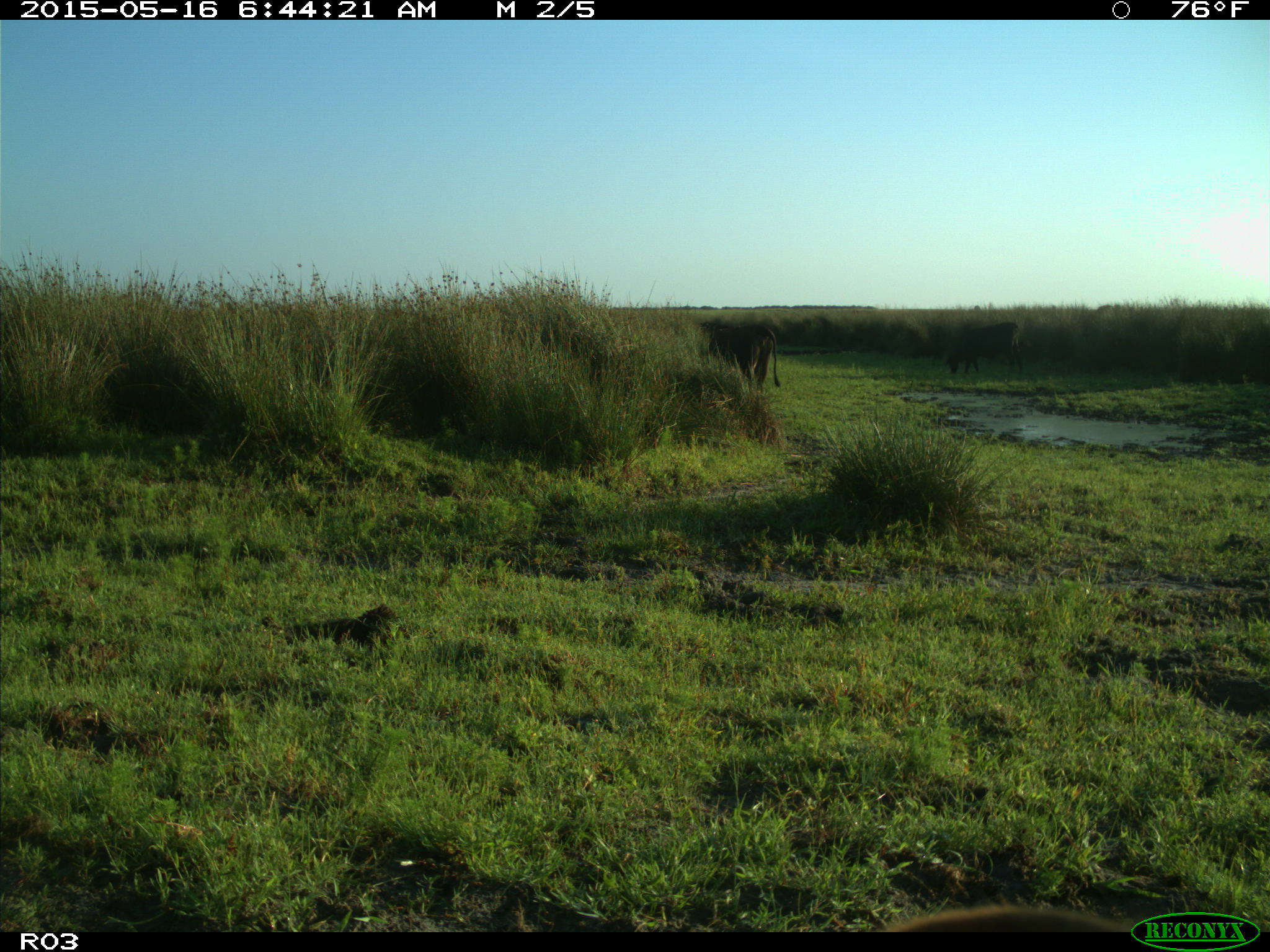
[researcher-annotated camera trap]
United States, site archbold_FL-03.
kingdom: Animalia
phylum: Chordata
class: Mammalia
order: Artiodactyla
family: Bovidae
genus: Bos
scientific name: Bos taurus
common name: domestic cow